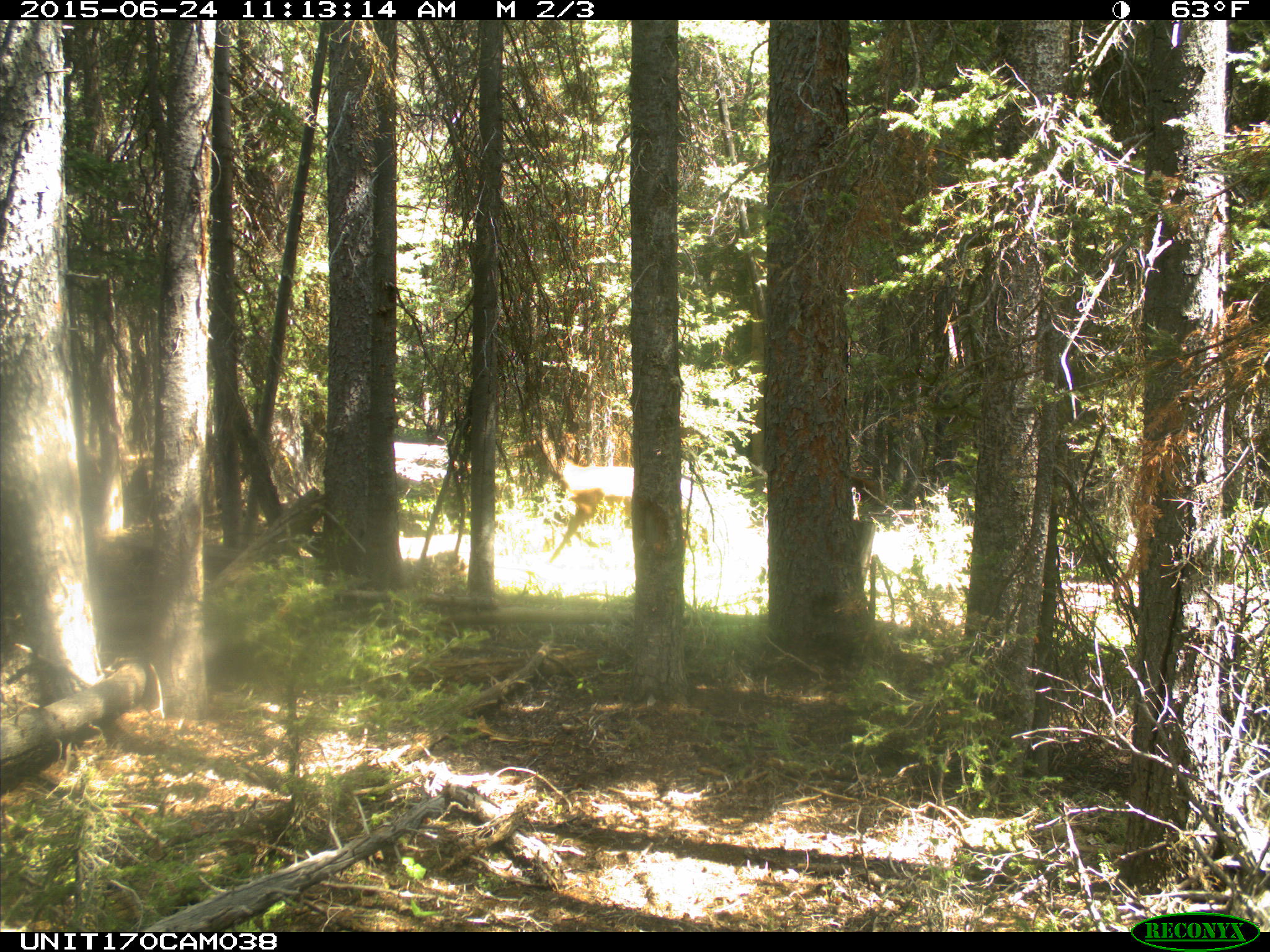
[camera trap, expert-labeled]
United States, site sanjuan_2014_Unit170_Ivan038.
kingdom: Animalia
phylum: Chordata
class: Mammalia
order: Artiodactyla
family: Cervidae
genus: Cervus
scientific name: Cervus elaphus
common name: red deer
Cervus elaphus (red deer).